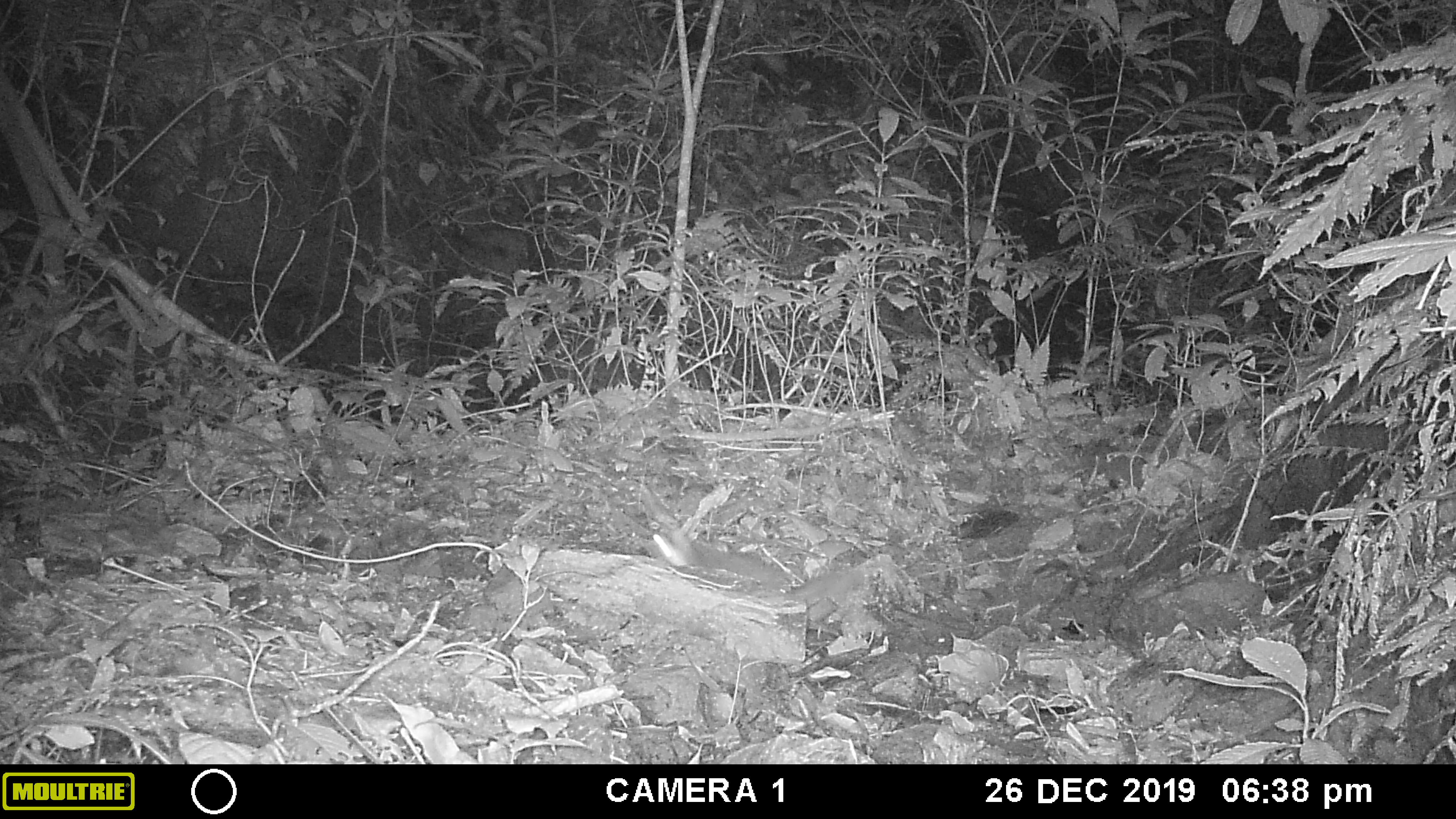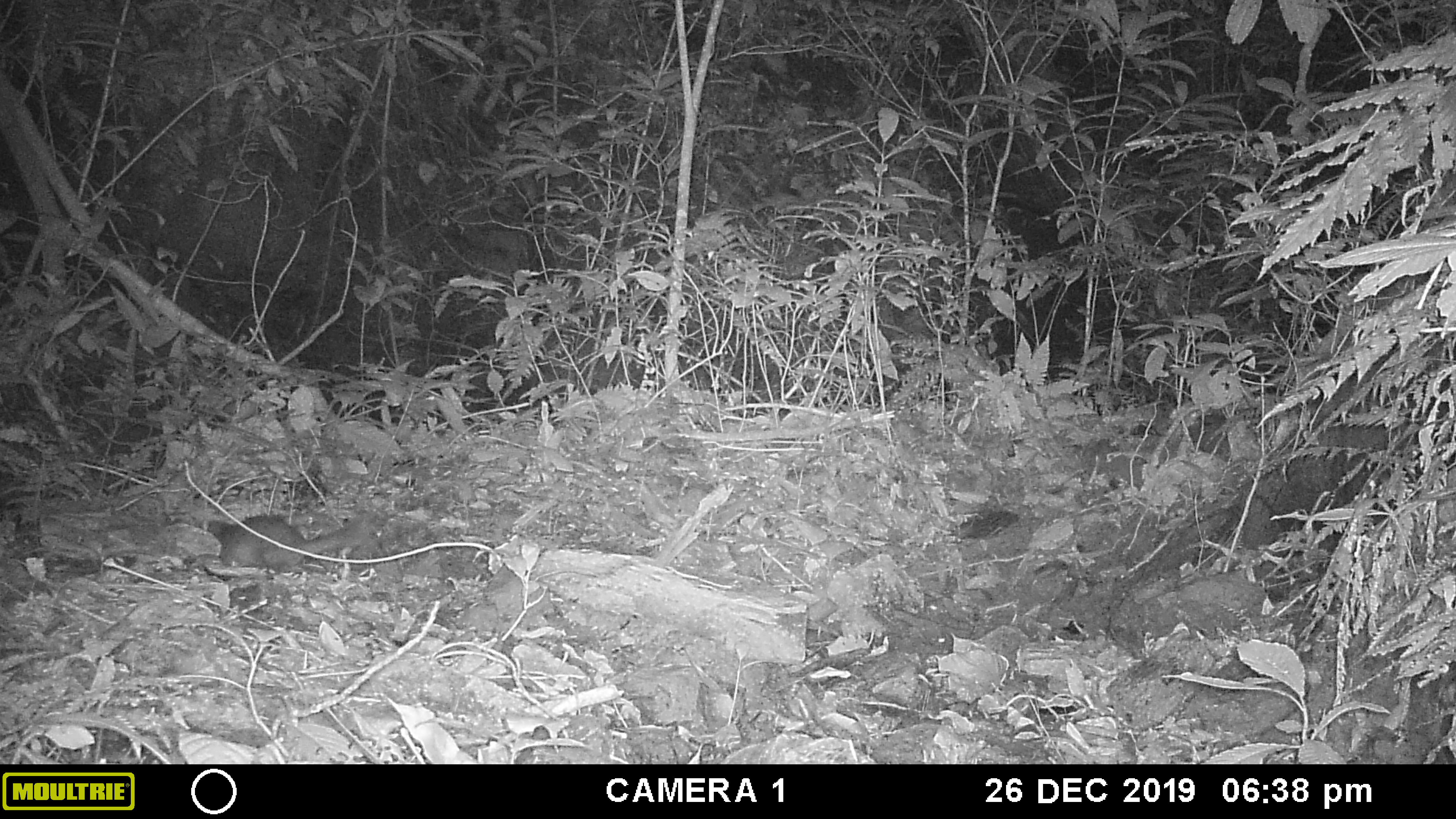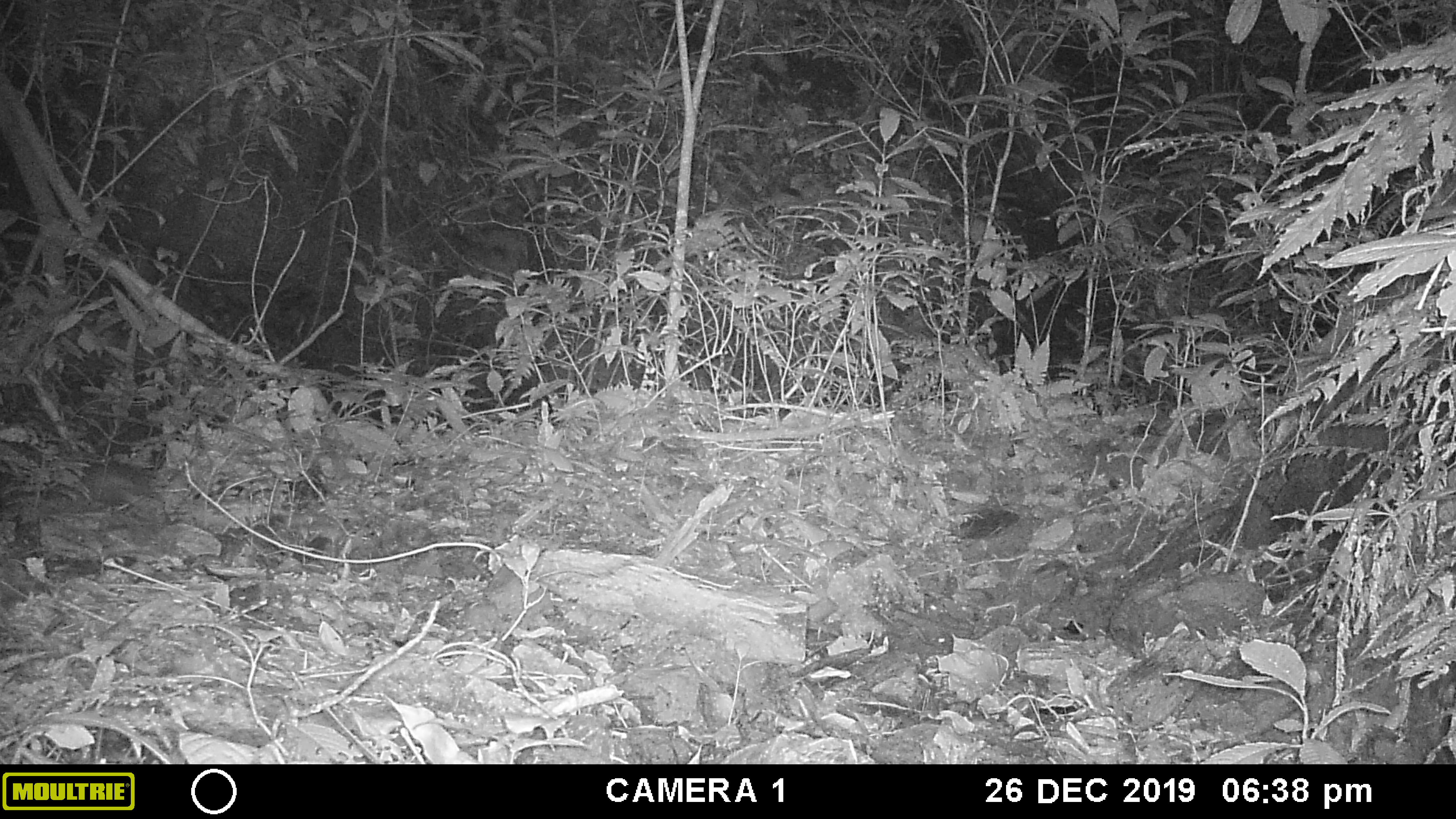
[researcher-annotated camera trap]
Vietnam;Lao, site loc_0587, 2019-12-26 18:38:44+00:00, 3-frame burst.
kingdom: Animalia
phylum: Chordata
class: Mammalia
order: Carnivora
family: Mustelidae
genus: Melogale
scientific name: Melogale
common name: ferret badger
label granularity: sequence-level